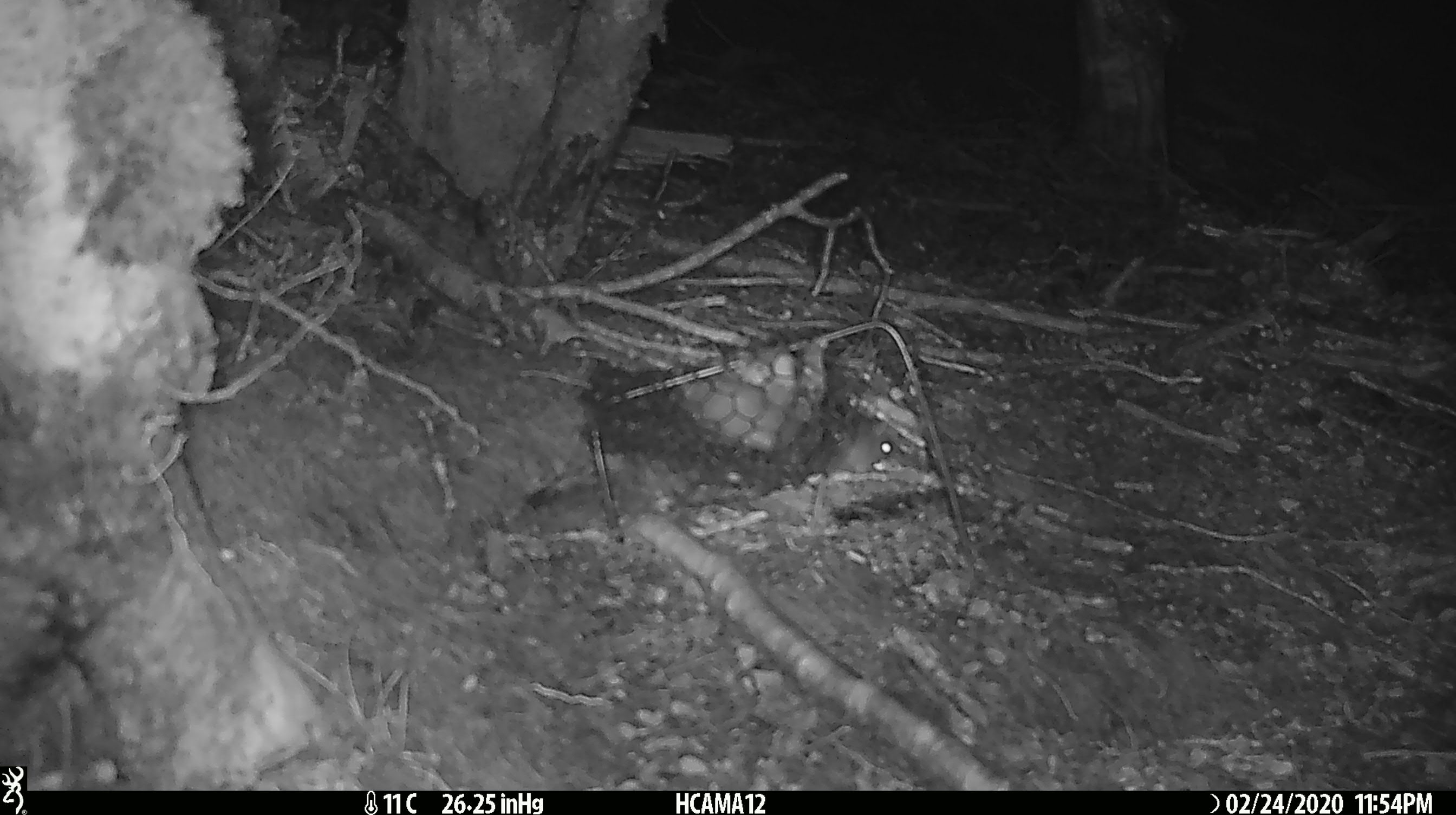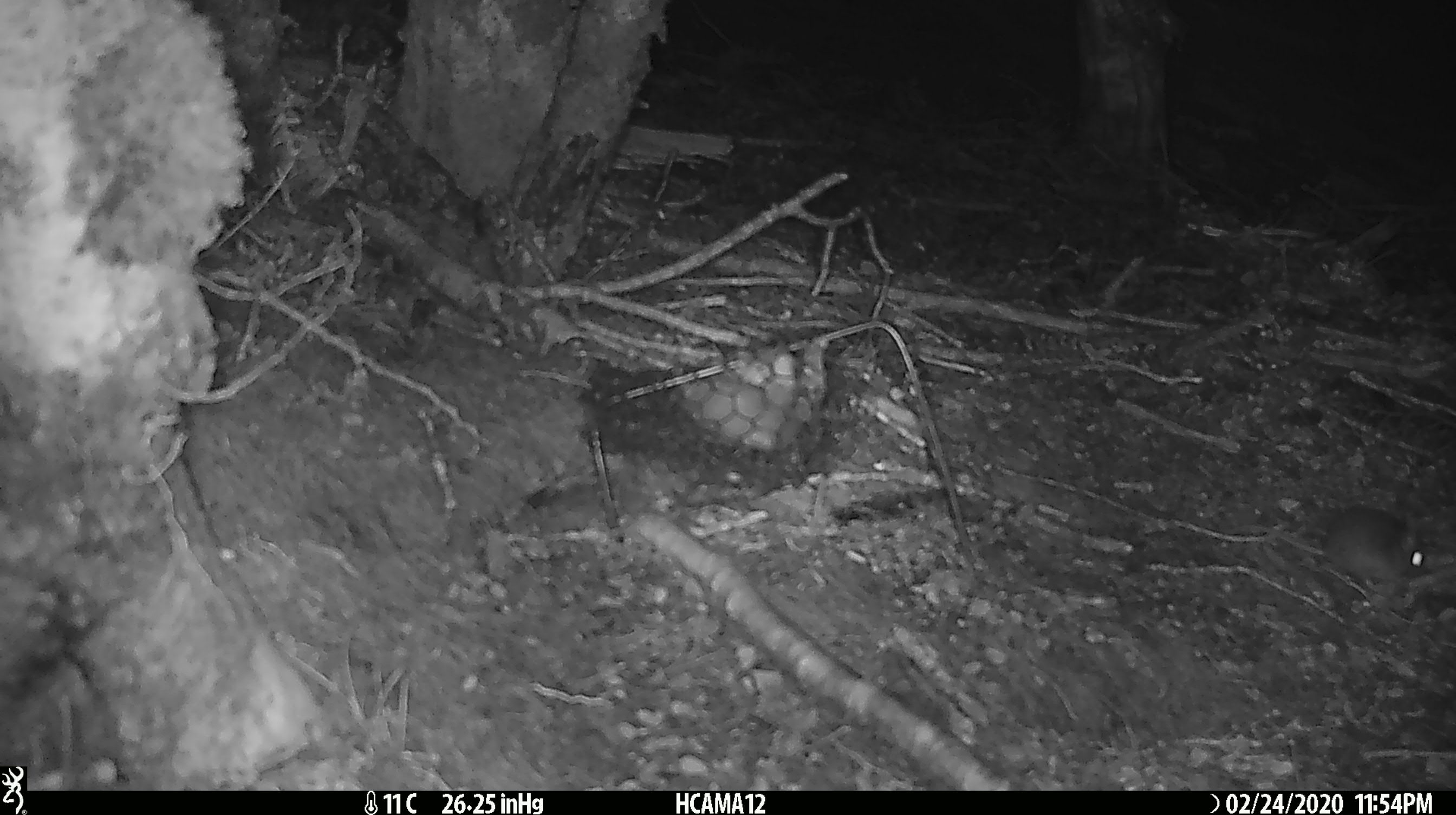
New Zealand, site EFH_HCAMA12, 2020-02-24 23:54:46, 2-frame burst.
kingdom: Animalia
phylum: Chordata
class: Mammalia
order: Rodentia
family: Muridae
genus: Mus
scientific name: Mus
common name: mouse